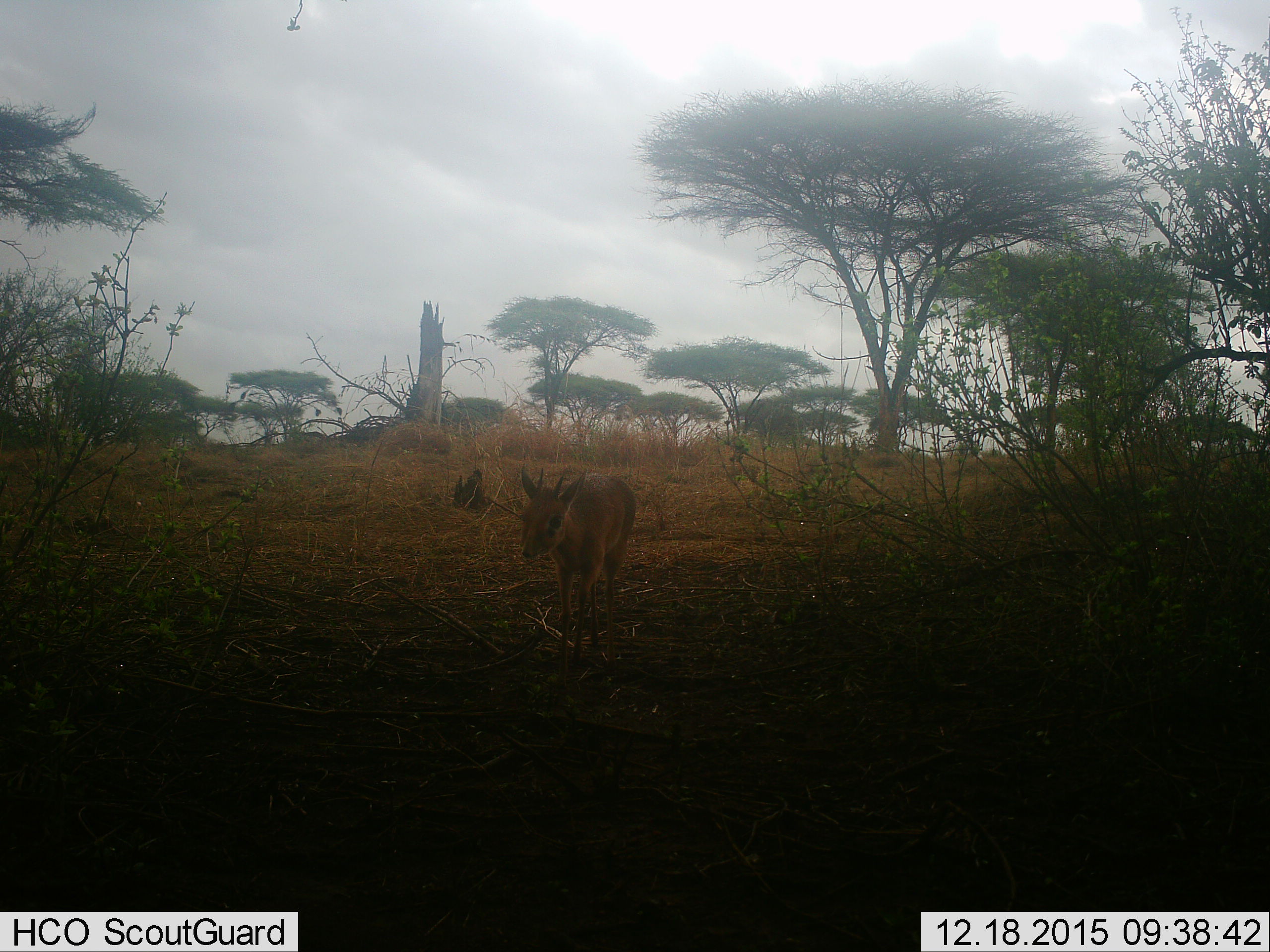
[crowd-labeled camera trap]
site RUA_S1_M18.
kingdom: Animalia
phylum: Chordata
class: Mammalia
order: Artiodactyla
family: Bovidae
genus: Madoqua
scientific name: Madoqua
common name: dik-dik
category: dikdik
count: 1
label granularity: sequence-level